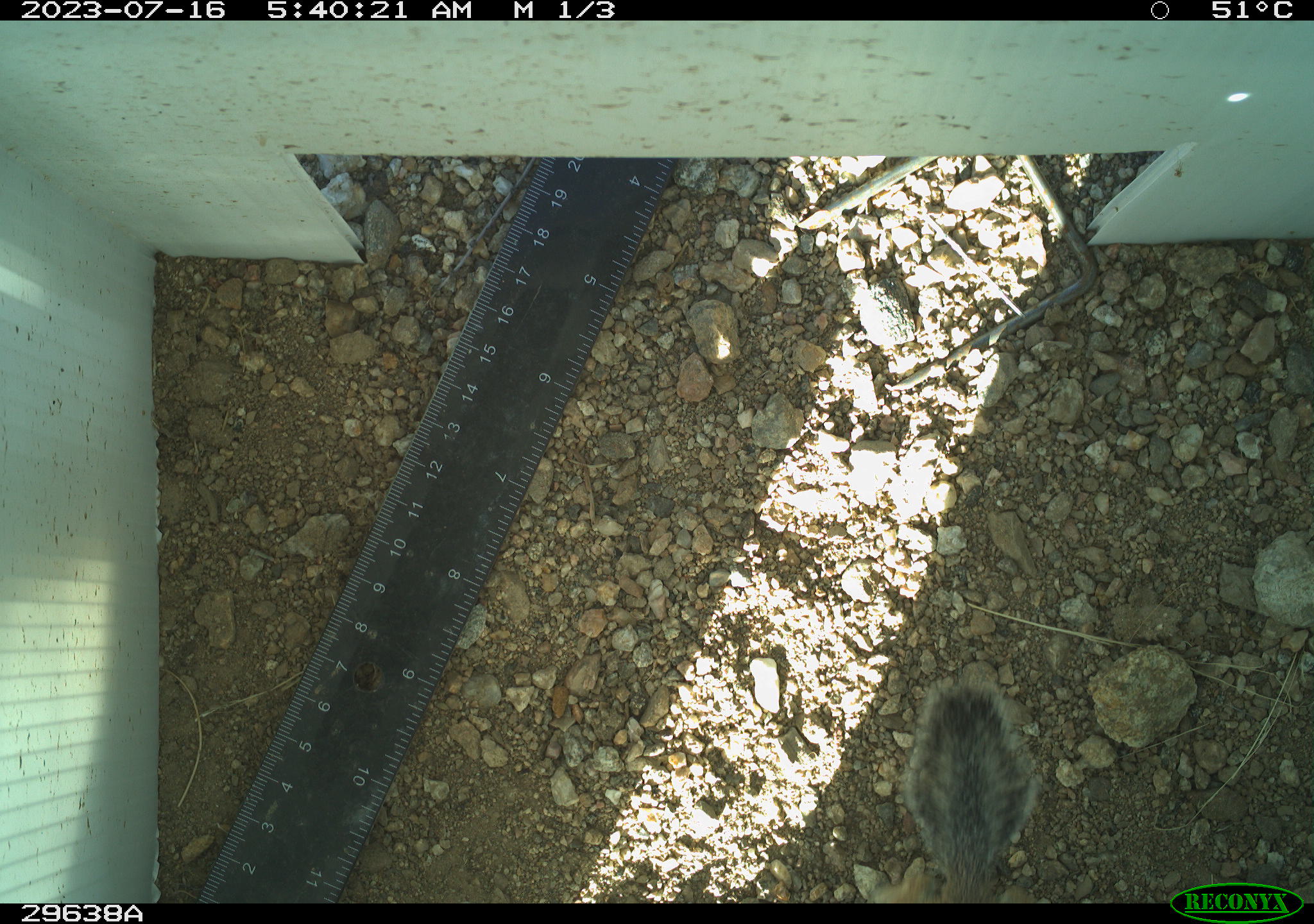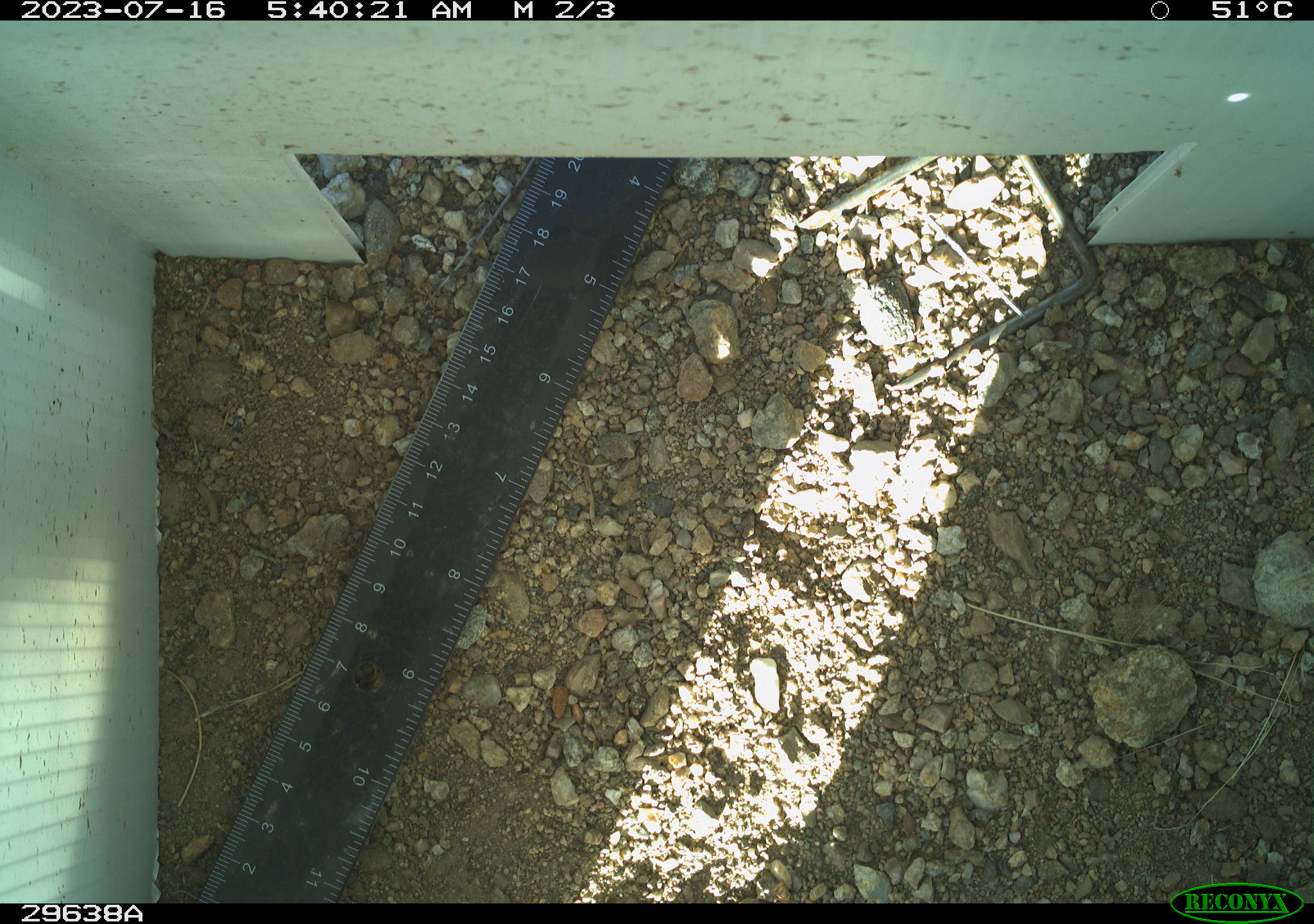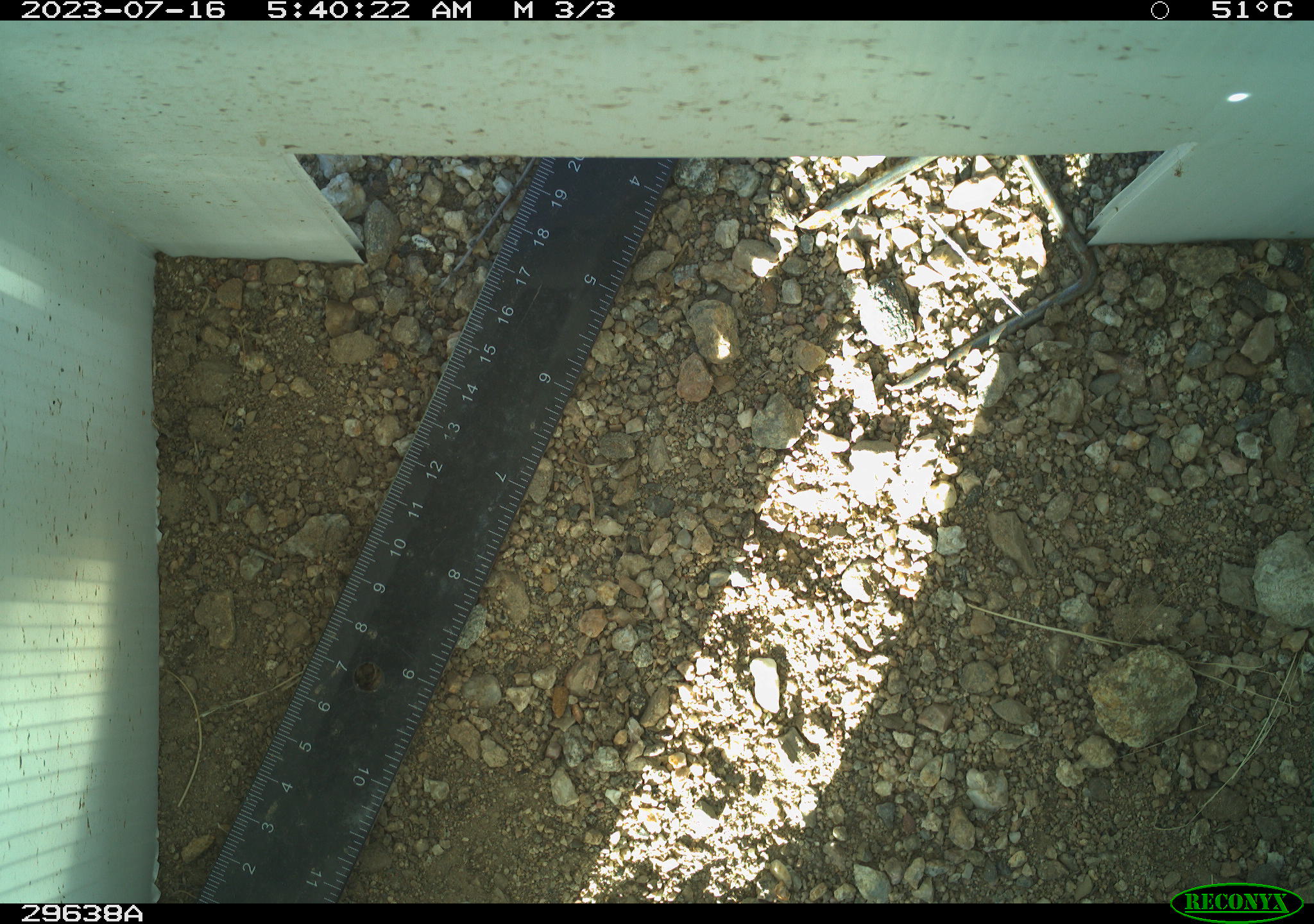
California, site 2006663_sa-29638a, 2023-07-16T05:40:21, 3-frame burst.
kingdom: Animalia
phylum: Chordata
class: Mammalia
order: Rodentia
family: Sciuridae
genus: Ammospermophilus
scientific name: Ammospermophilus leucurus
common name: white-tailed antelope squirrel